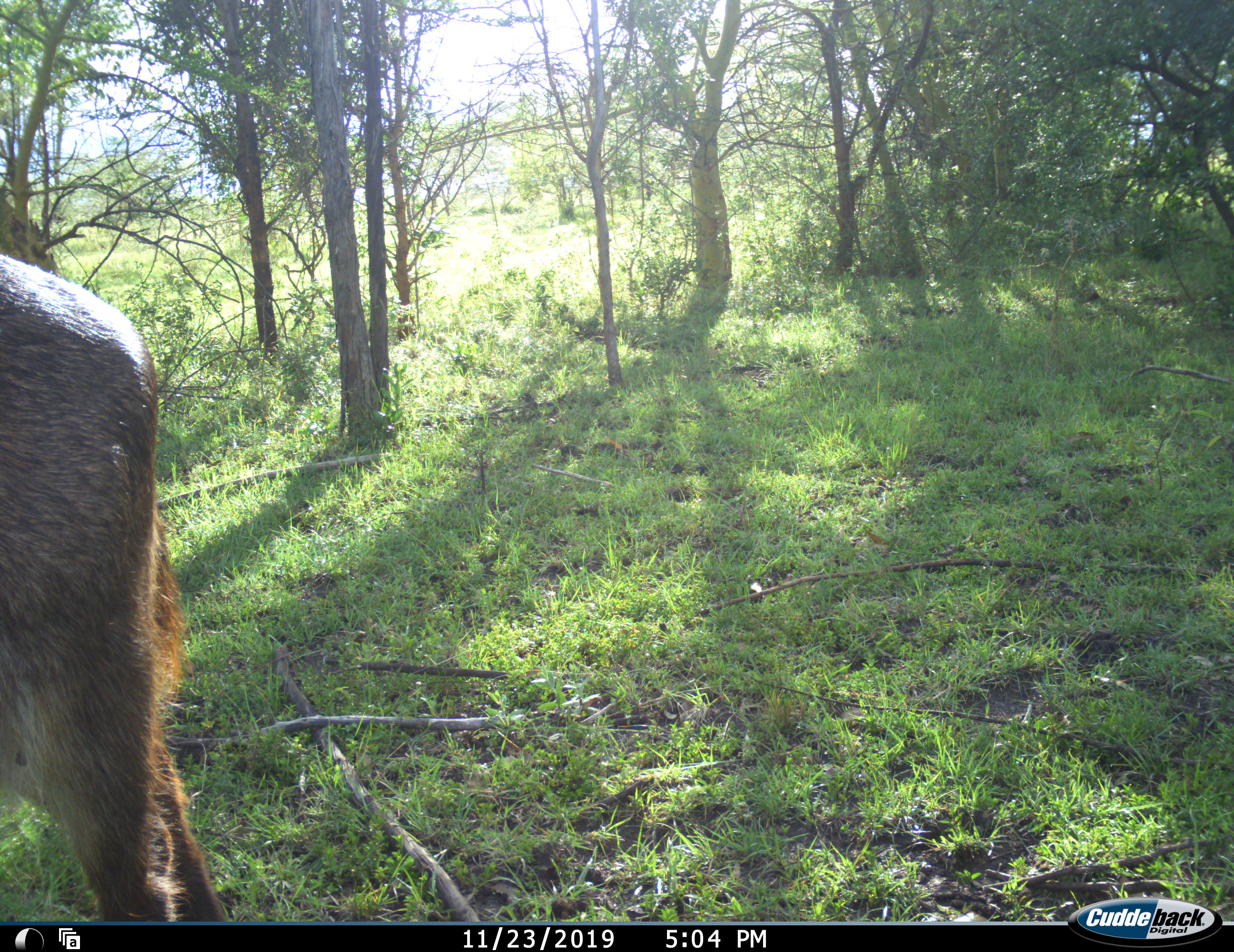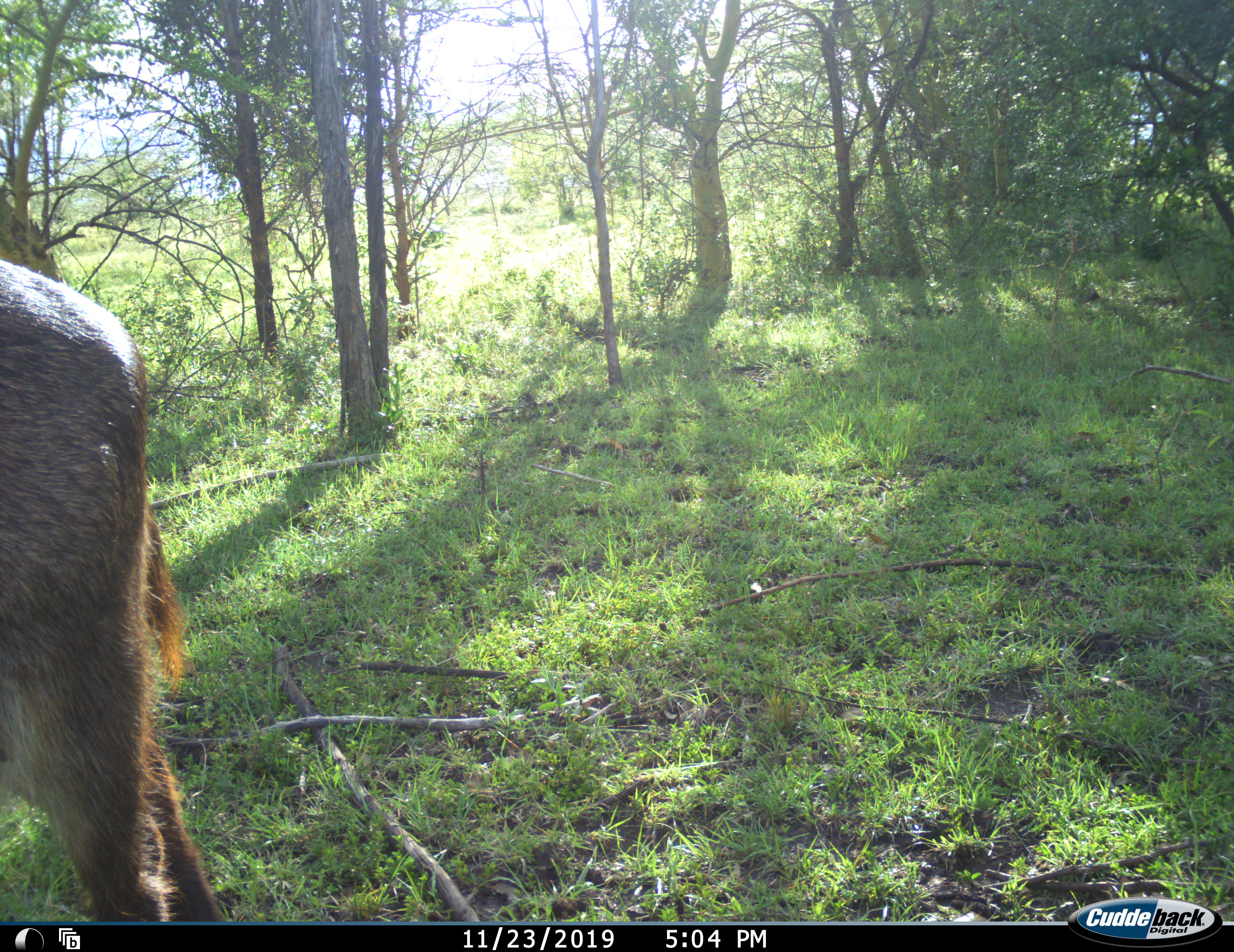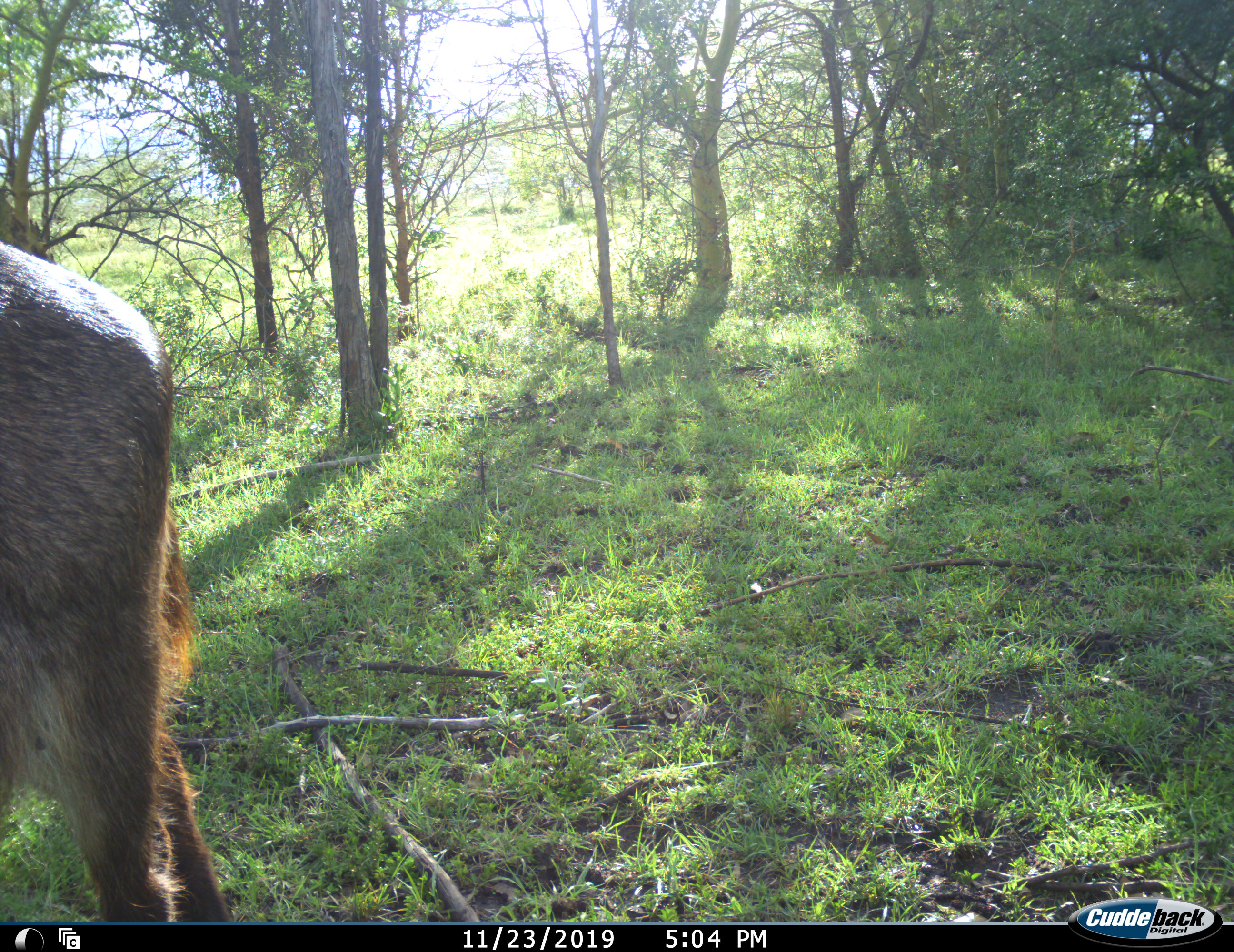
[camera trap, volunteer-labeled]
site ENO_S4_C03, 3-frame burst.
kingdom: Animalia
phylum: Chordata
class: Mammalia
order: Artiodactyla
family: Bovidae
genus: Kobus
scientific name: Kobus ellipsiprymnus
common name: waterbuck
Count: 1.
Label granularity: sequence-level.